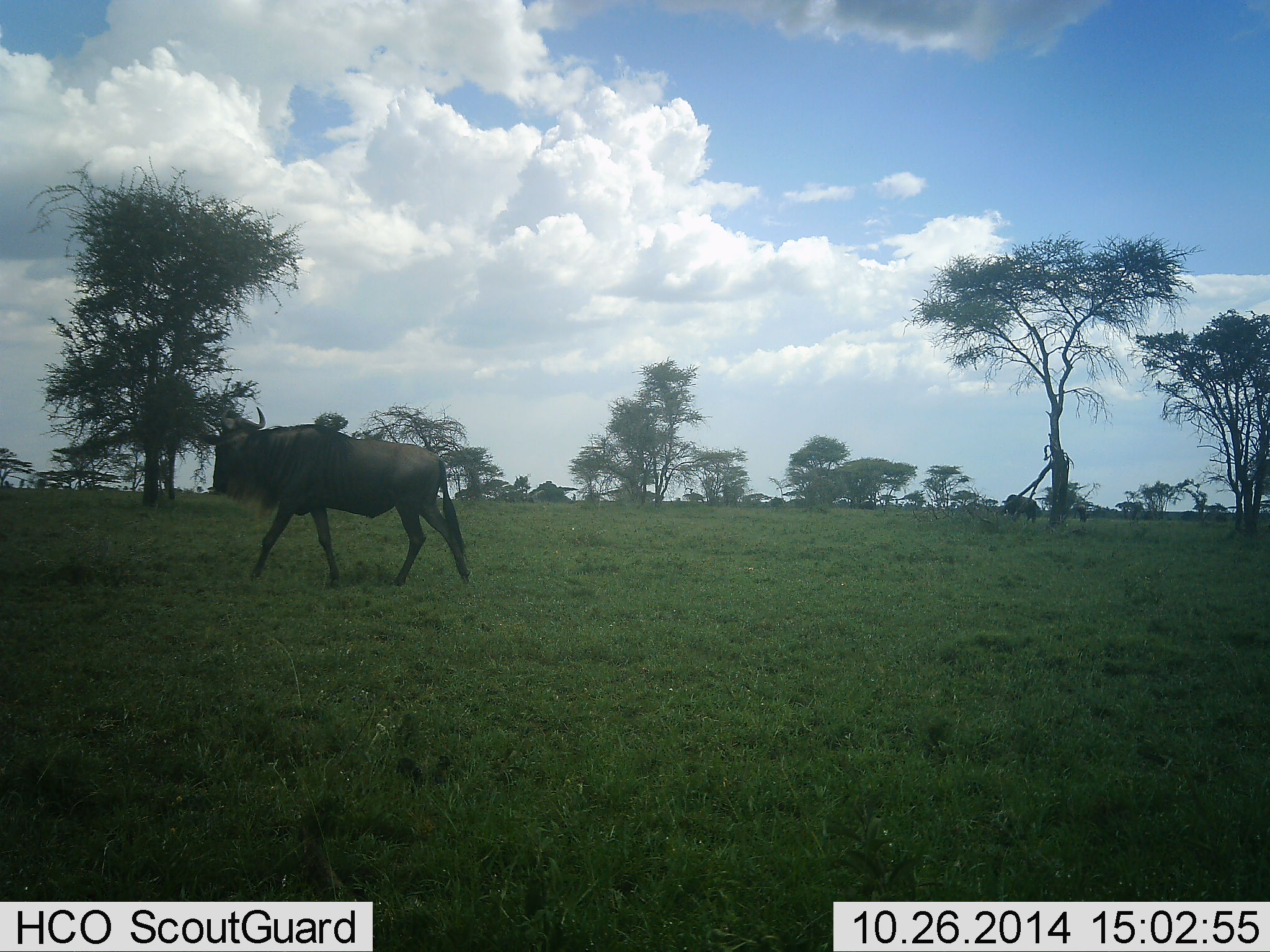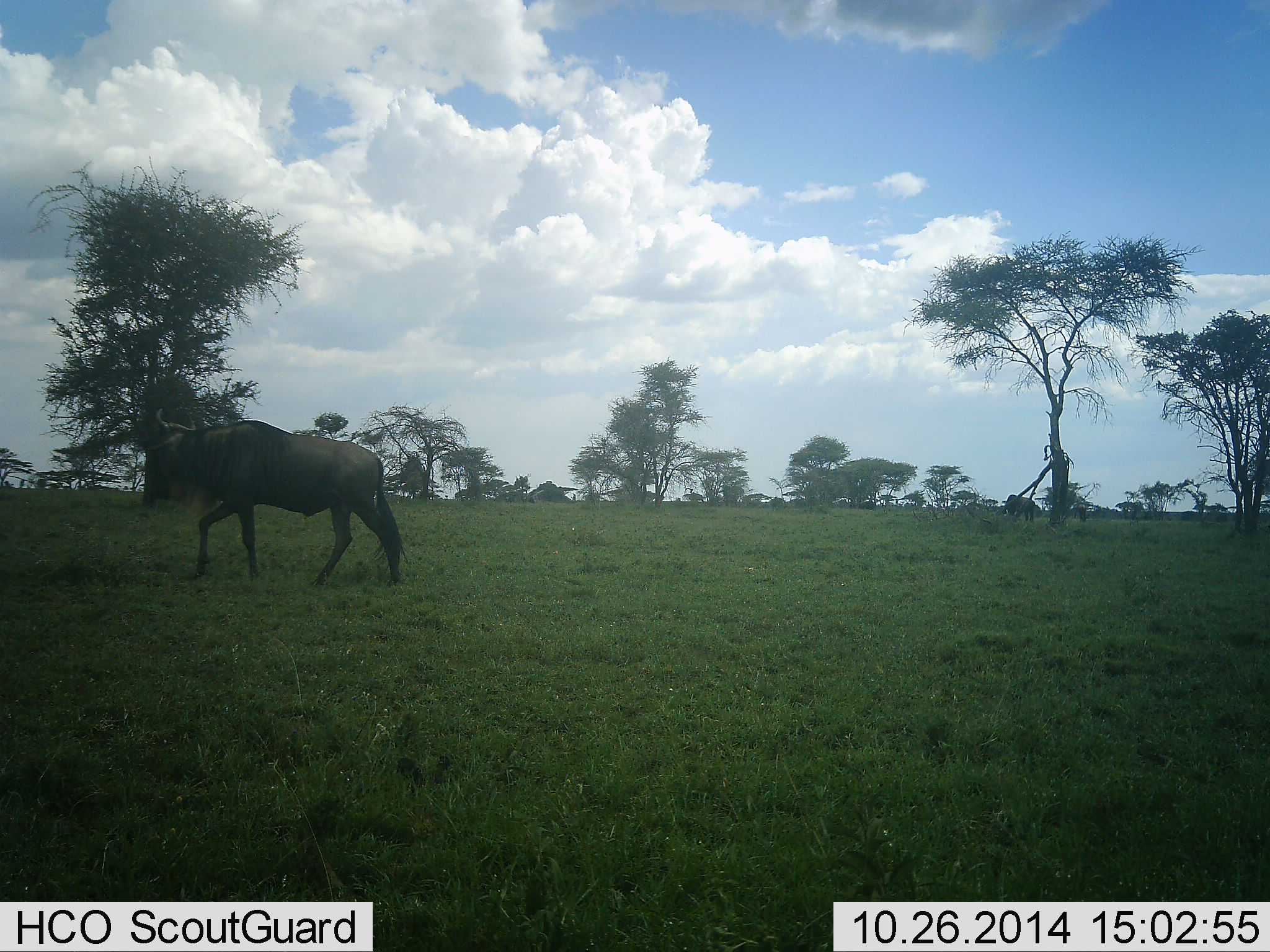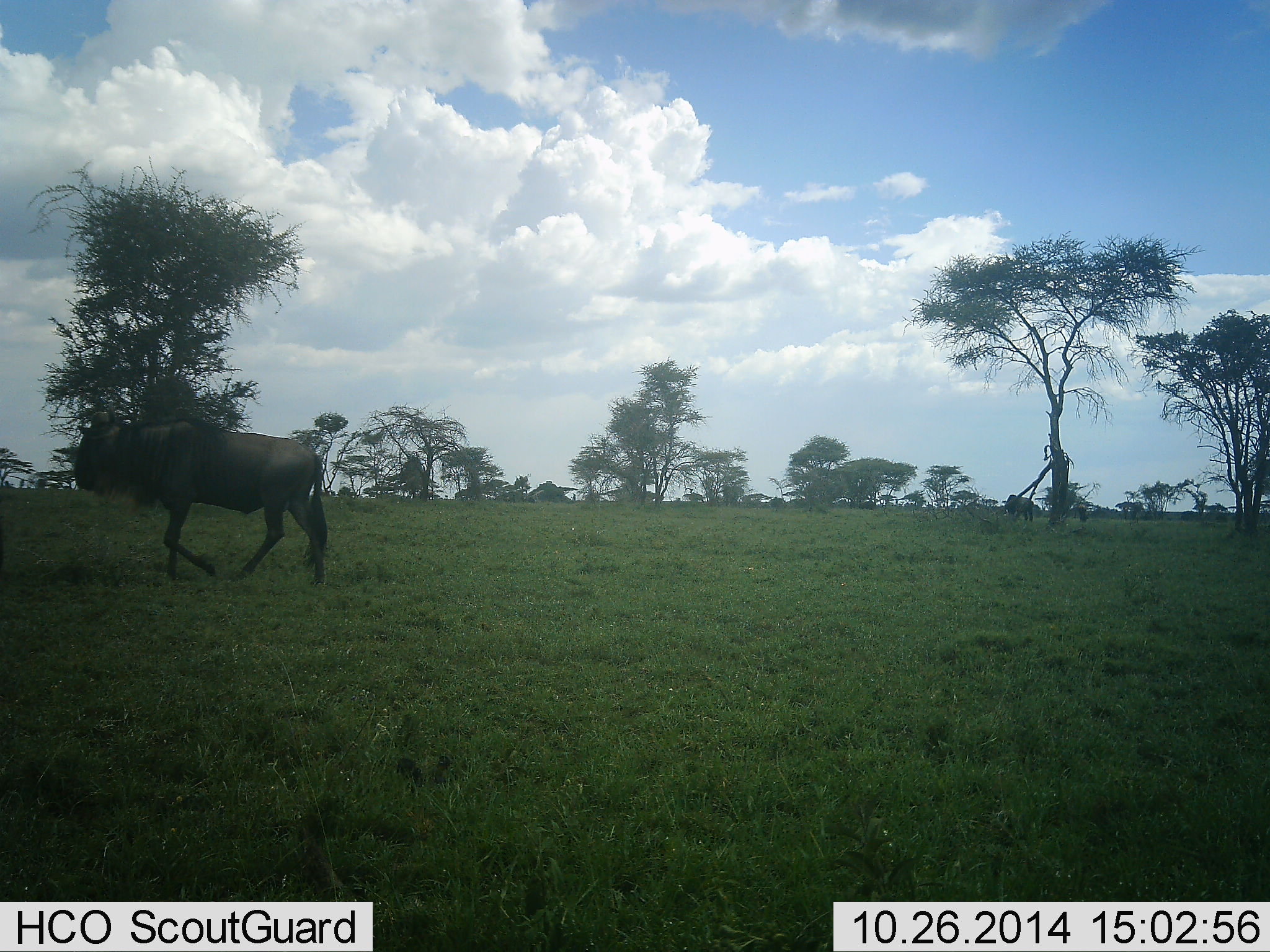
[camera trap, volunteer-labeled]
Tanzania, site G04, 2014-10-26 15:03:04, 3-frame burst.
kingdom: Animalia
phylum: Chordata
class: Mammalia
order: Artiodactyla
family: Bovidae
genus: Connochaetes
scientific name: Connochaetes taurinus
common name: blue wildebeest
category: wildebeest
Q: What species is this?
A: Wildebeest (blue wildebeest) (Connochaetes taurinus).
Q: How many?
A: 1.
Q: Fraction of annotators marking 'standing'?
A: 10%.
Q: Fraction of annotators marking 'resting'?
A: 0%.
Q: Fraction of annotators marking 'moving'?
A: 100%.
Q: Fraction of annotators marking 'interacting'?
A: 0%.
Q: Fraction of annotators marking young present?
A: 0%.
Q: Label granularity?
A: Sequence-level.